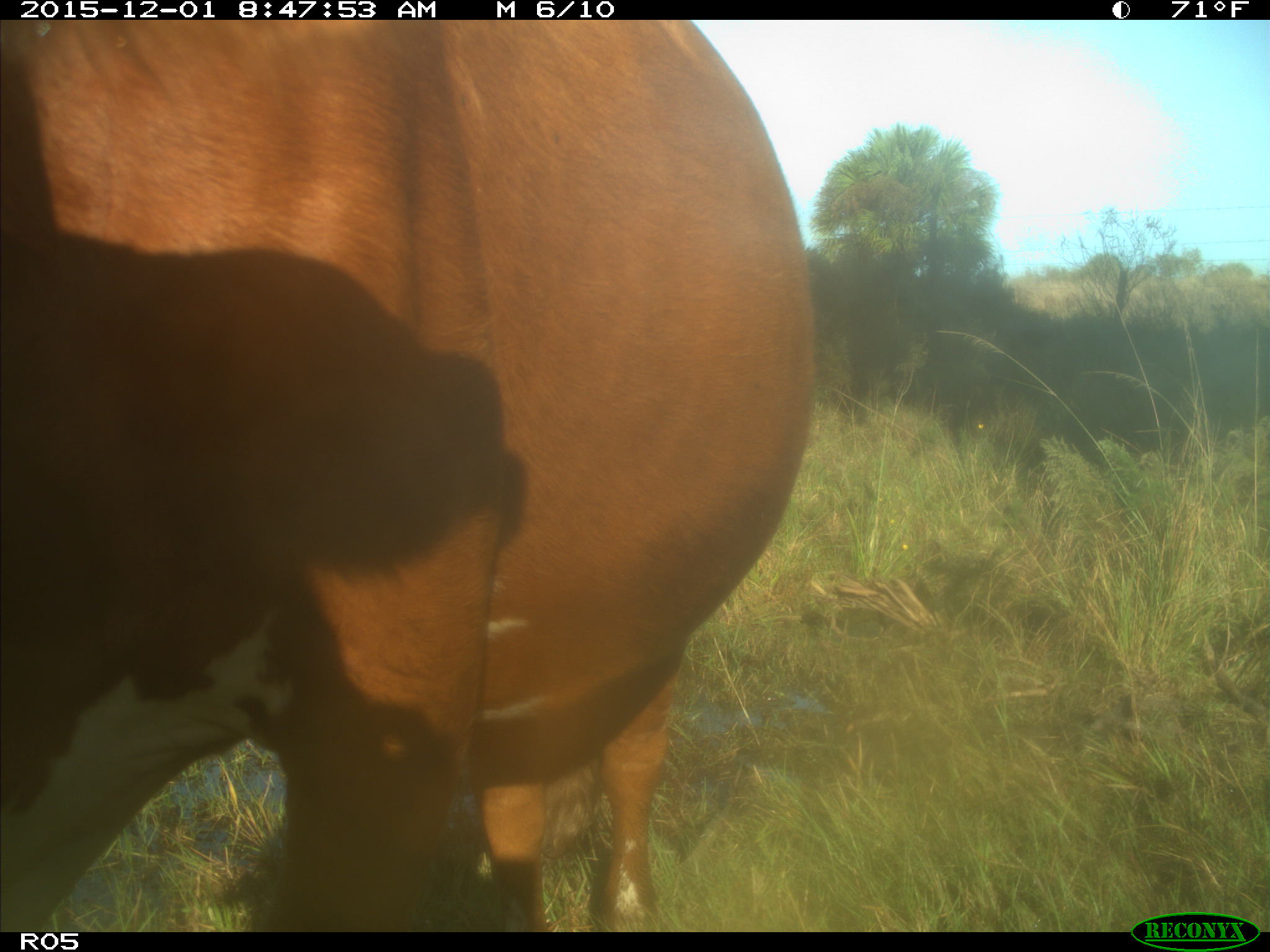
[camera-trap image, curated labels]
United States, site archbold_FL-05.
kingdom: Animalia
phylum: Chordata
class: Mammalia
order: Artiodactyla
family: Bovidae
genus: Bos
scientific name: Bos taurus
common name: domestic cow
Bos taurus (domestic cow).